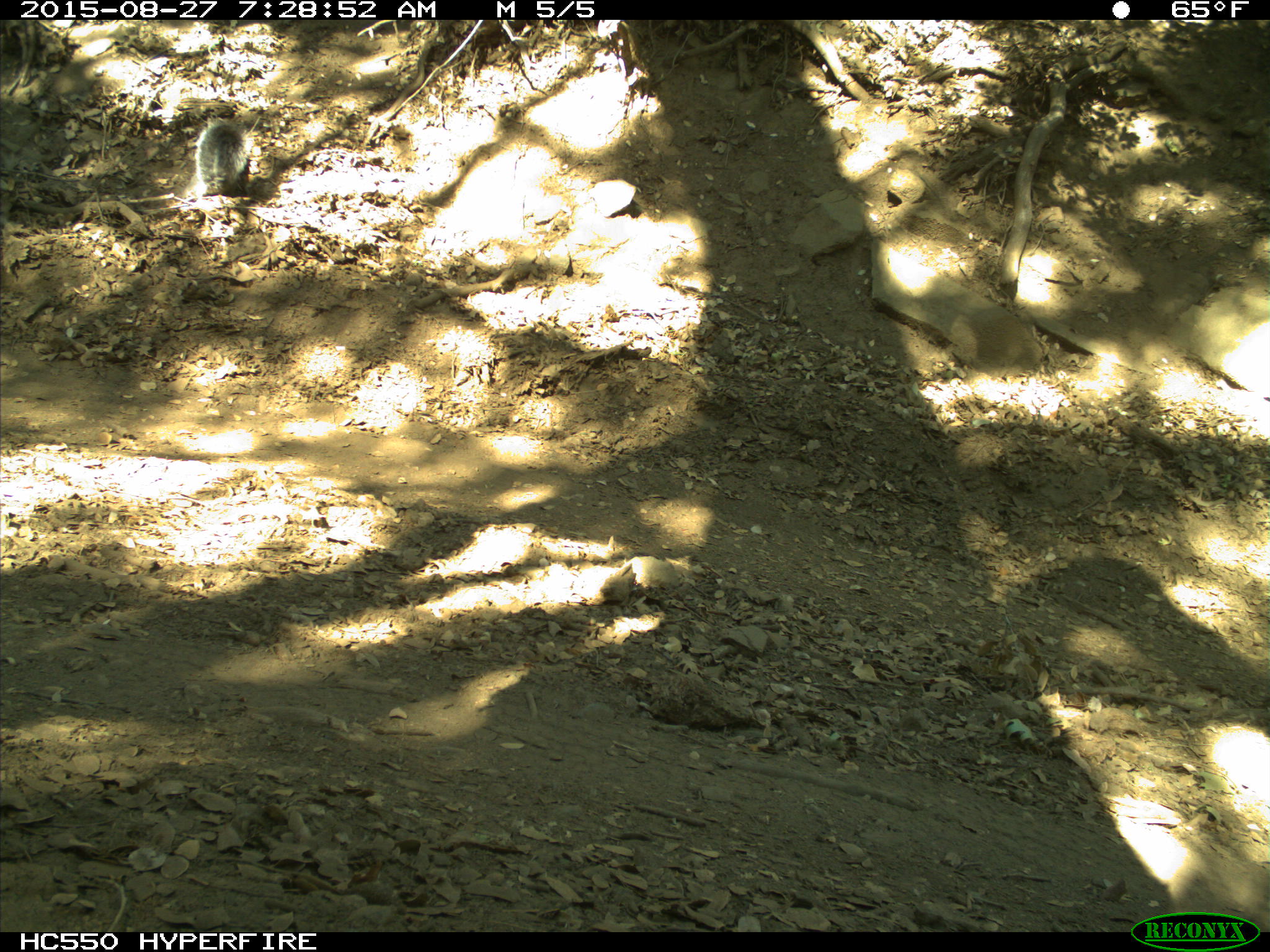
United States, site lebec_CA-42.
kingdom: Animalia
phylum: Chordata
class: Mammalia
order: Rodentia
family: Sciuridae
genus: Sciurus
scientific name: Sciurus carolinensis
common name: eastern gray squirrel